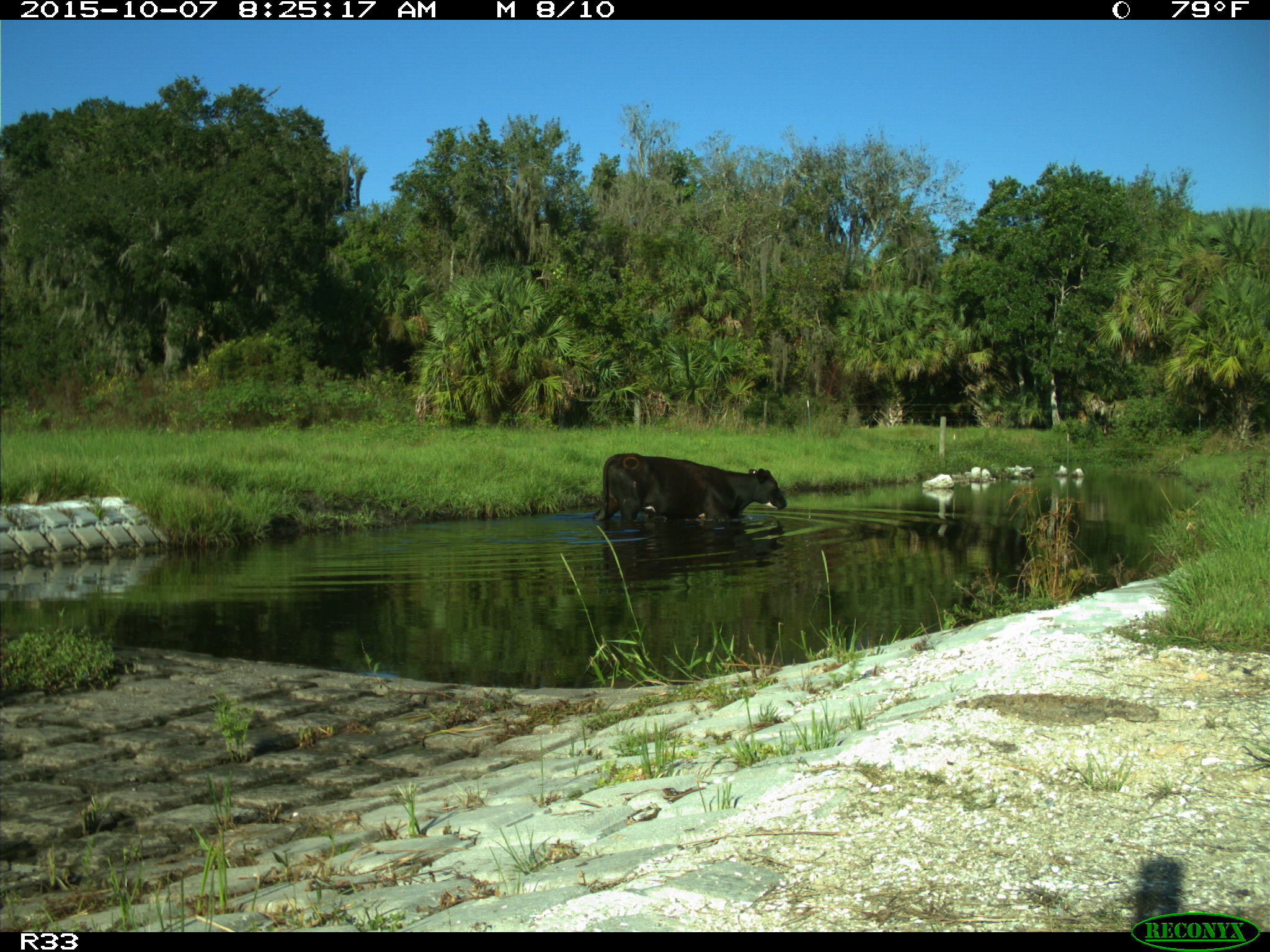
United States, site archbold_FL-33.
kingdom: Animalia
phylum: Chordata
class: Mammalia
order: Artiodactyla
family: Bovidae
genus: Bos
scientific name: Bos taurus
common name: domestic cow